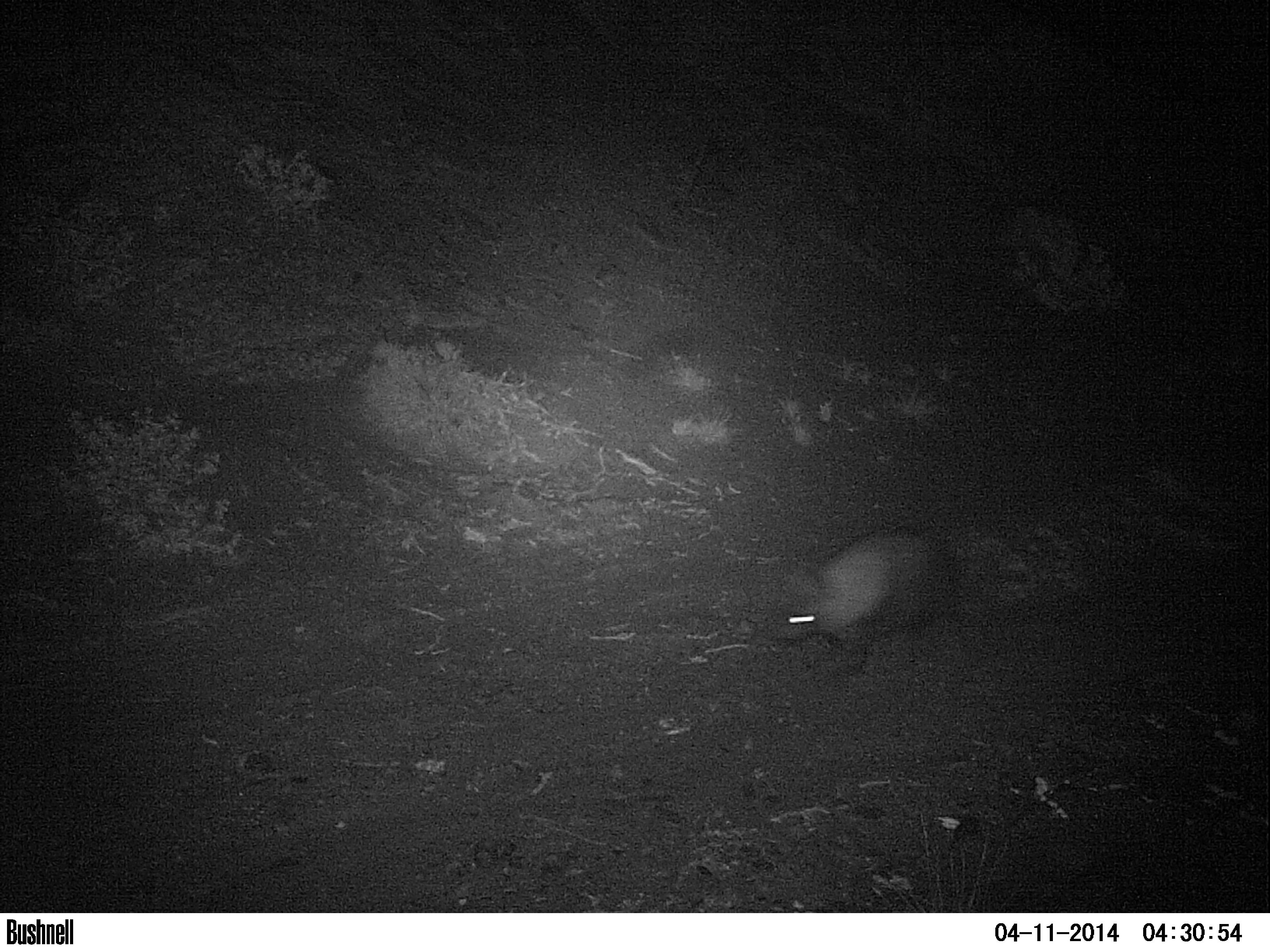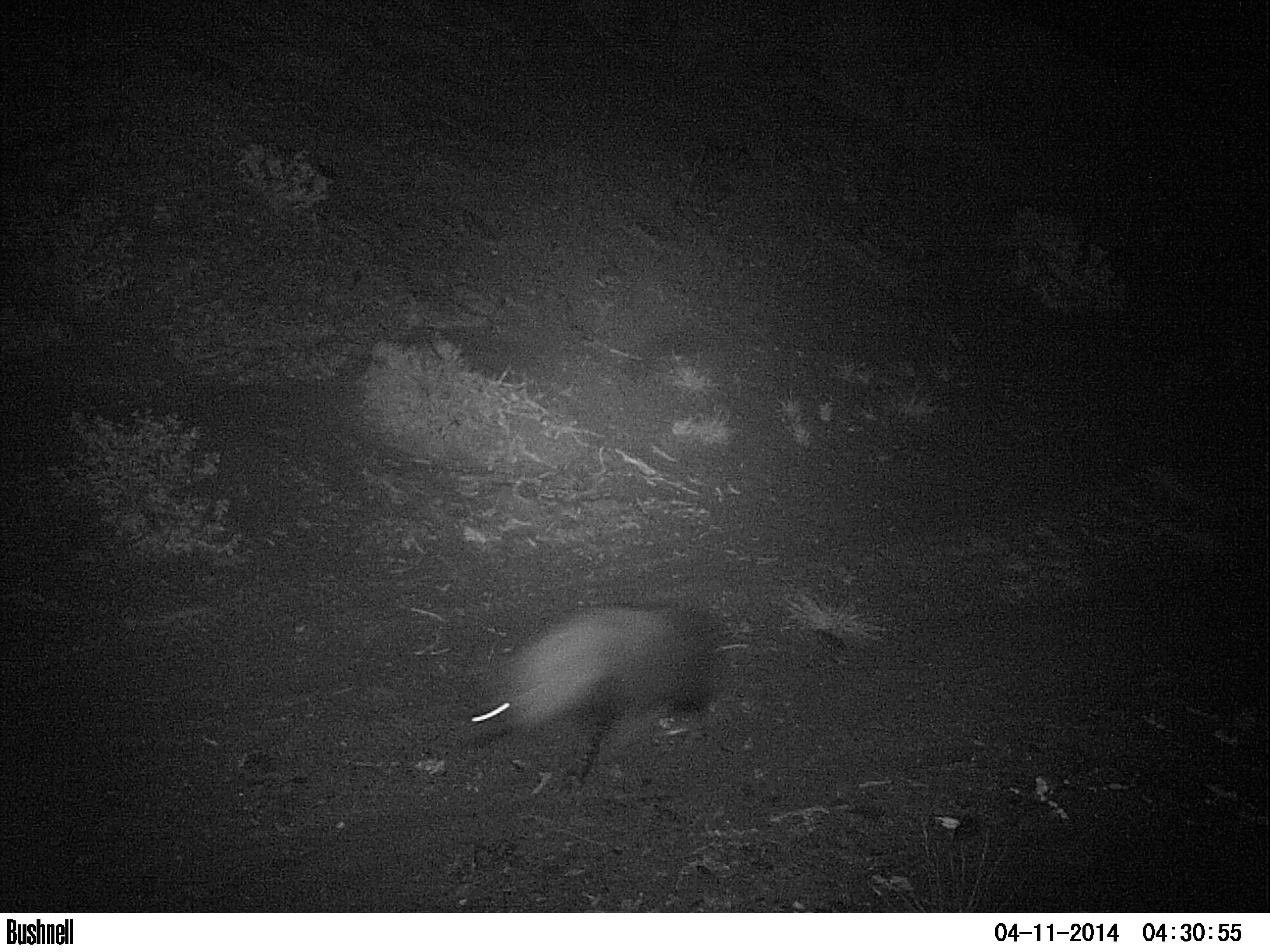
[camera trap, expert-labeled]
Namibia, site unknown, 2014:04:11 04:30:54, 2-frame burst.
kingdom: Animalia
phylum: Chordata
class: Mammalia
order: Carnivora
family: Hyaenidae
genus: Parahyaena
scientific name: Parahyaena brunnea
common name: brown hyena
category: hyaena brunnea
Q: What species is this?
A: Hyaena brunnea (brown hyena) (Parahyaena brunnea).